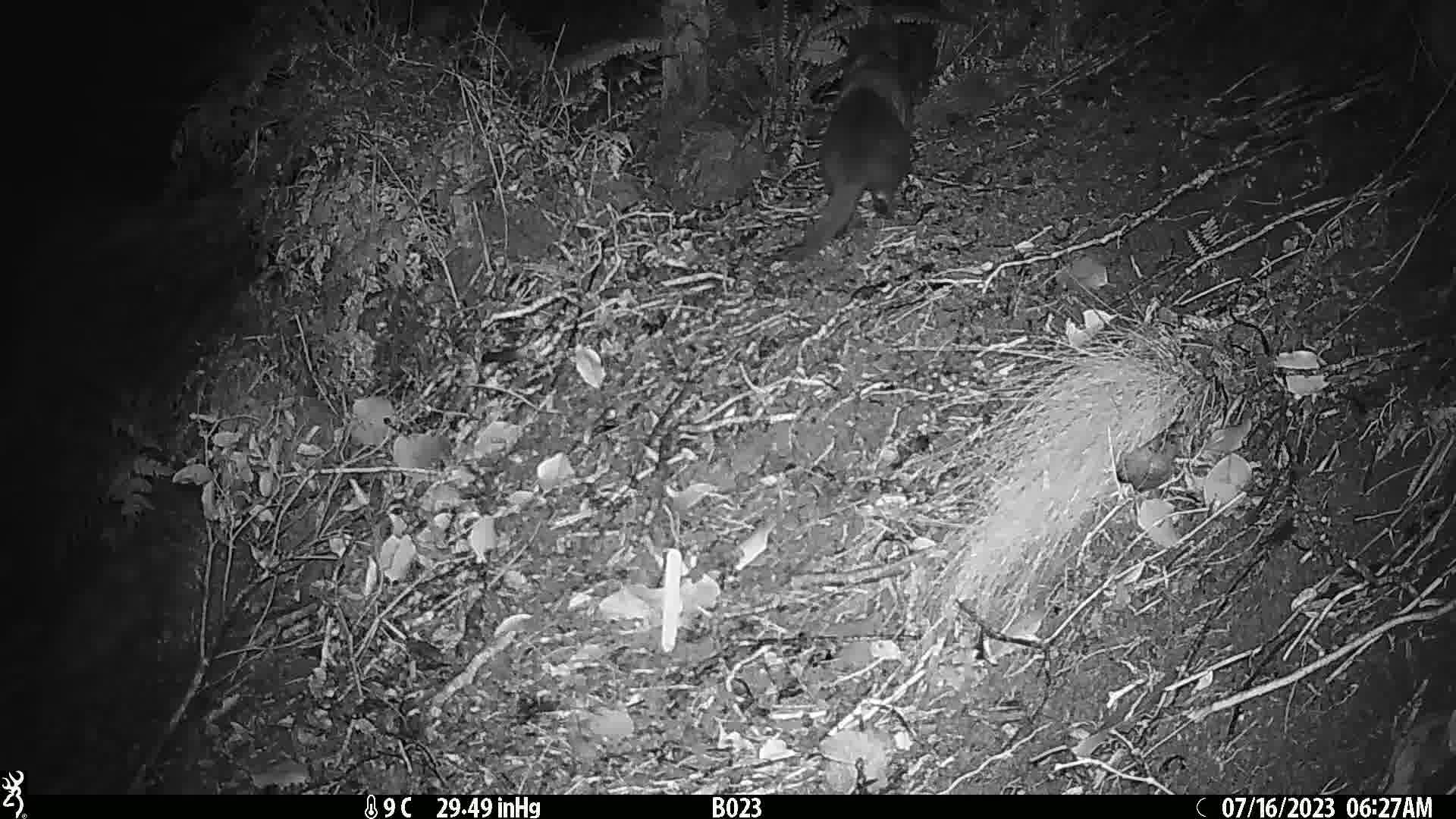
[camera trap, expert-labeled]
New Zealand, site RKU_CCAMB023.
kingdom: Animalia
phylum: Chordata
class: Mammalia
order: Carnivora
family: Felidae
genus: Felis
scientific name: Felis catus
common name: domestic cat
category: cat